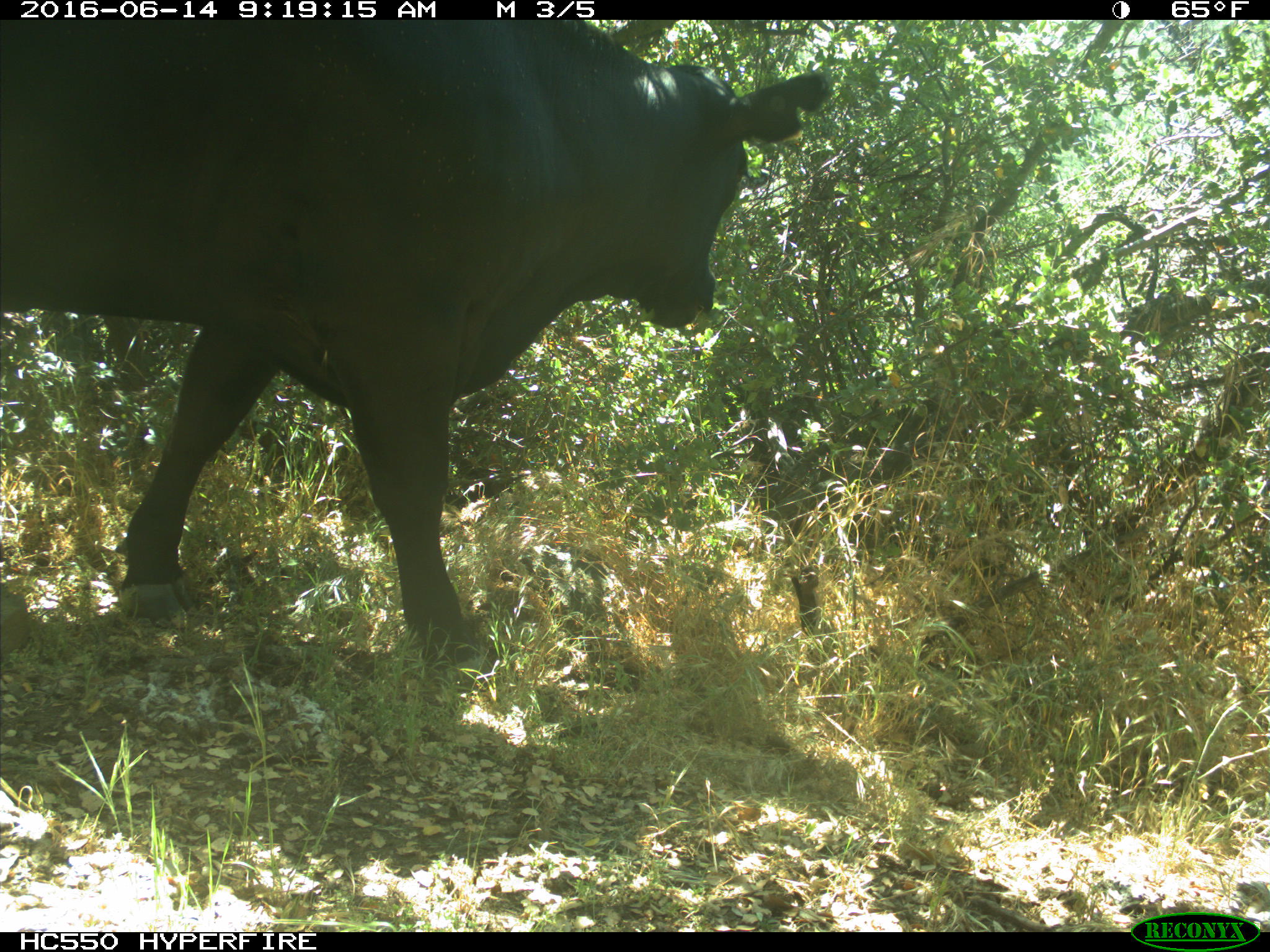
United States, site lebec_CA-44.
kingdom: Animalia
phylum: Chordata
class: Mammalia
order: Artiodactyla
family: Bovidae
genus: Bos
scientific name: Bos taurus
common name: domestic cow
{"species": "Bos taurus (domestic cow)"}